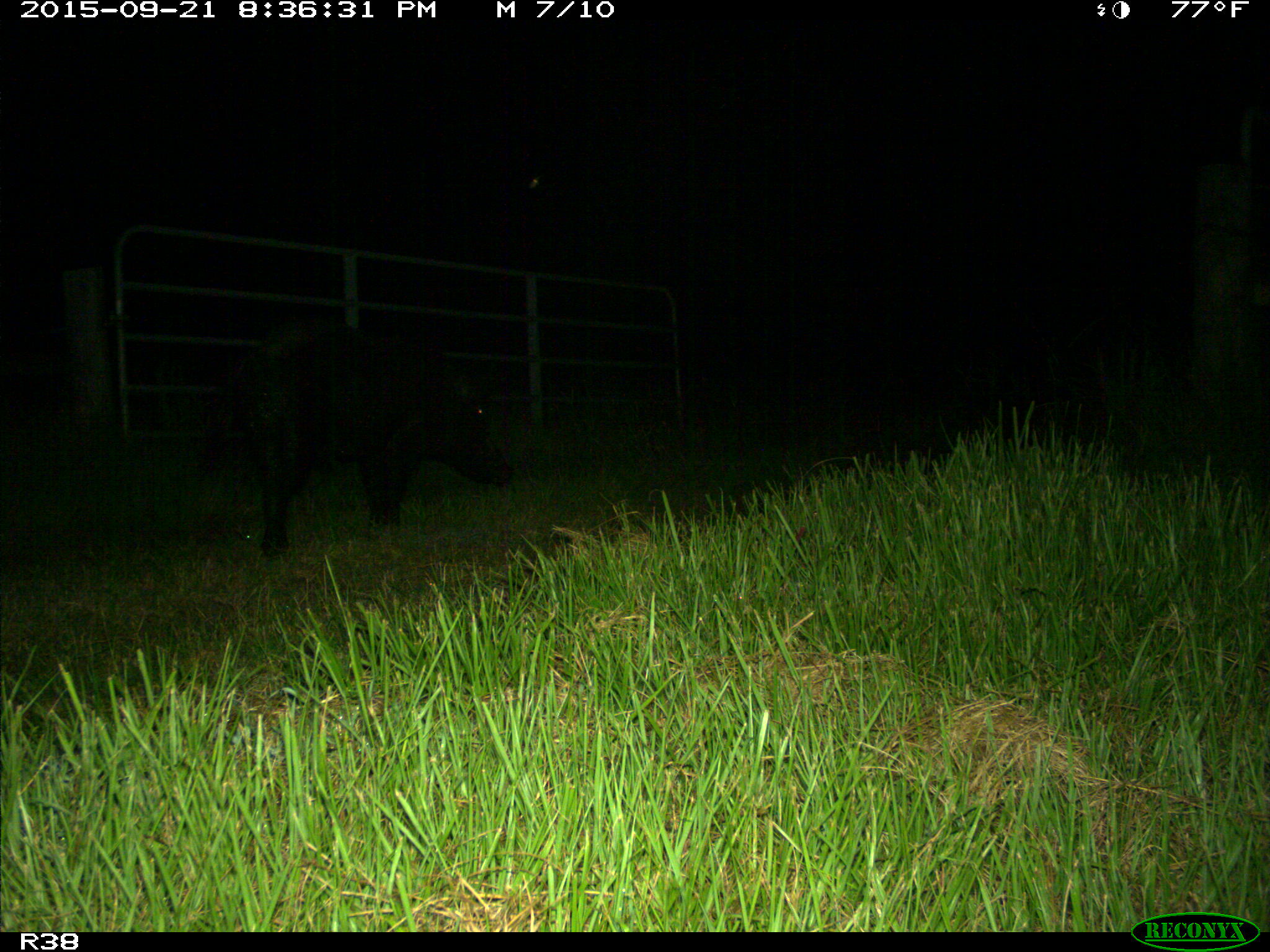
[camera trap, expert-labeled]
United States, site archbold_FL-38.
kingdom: Animalia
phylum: Chordata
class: Mammalia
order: Artiodactyla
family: Suidae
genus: Sus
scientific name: Sus scrofa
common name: wild boar